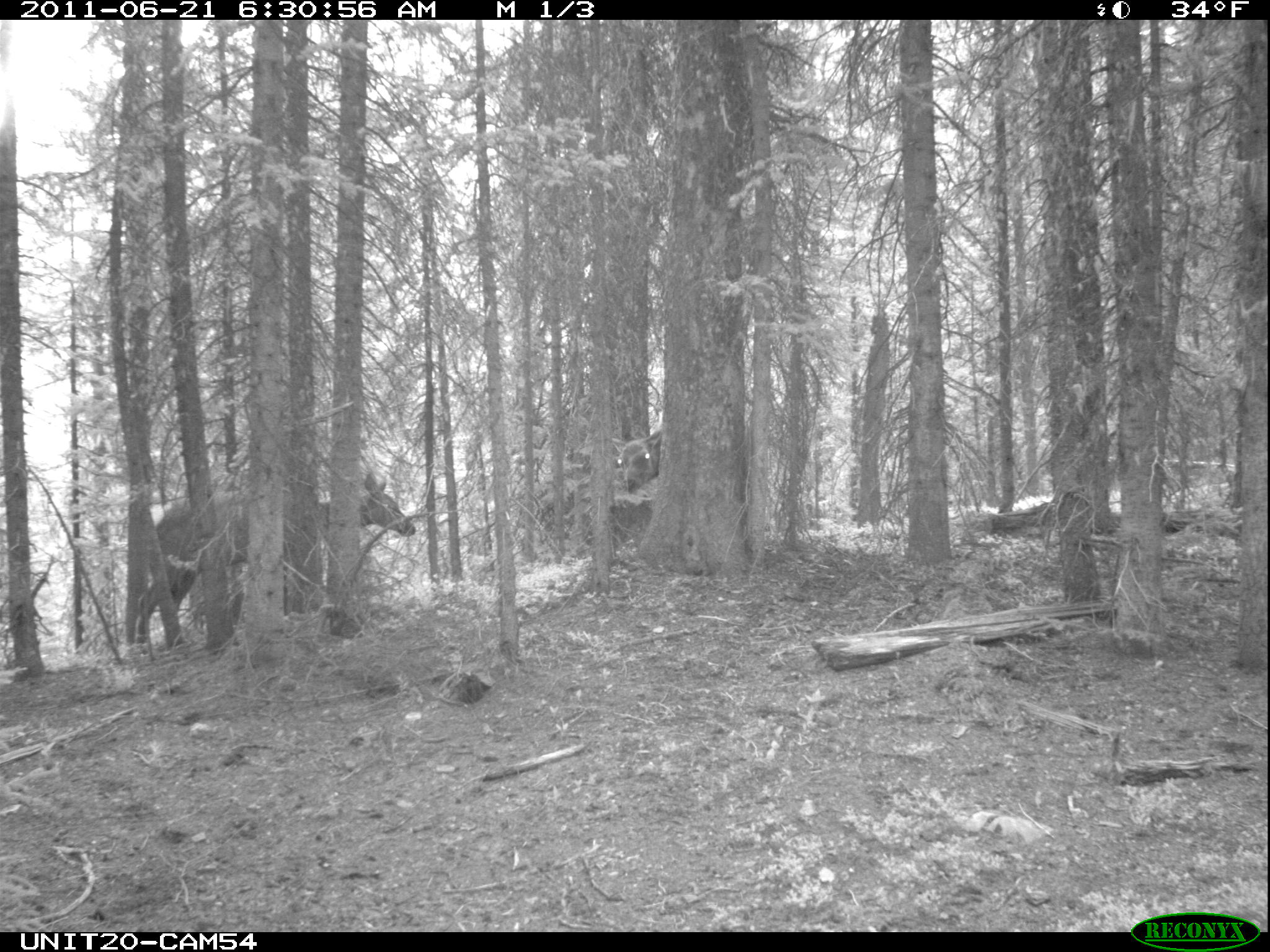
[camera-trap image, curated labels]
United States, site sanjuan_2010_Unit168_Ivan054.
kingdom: Animalia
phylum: Chordata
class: Mammalia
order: Artiodactyla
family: Cervidae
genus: Cervus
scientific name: Cervus elaphus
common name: red deer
Cervus elaphus (red deer).